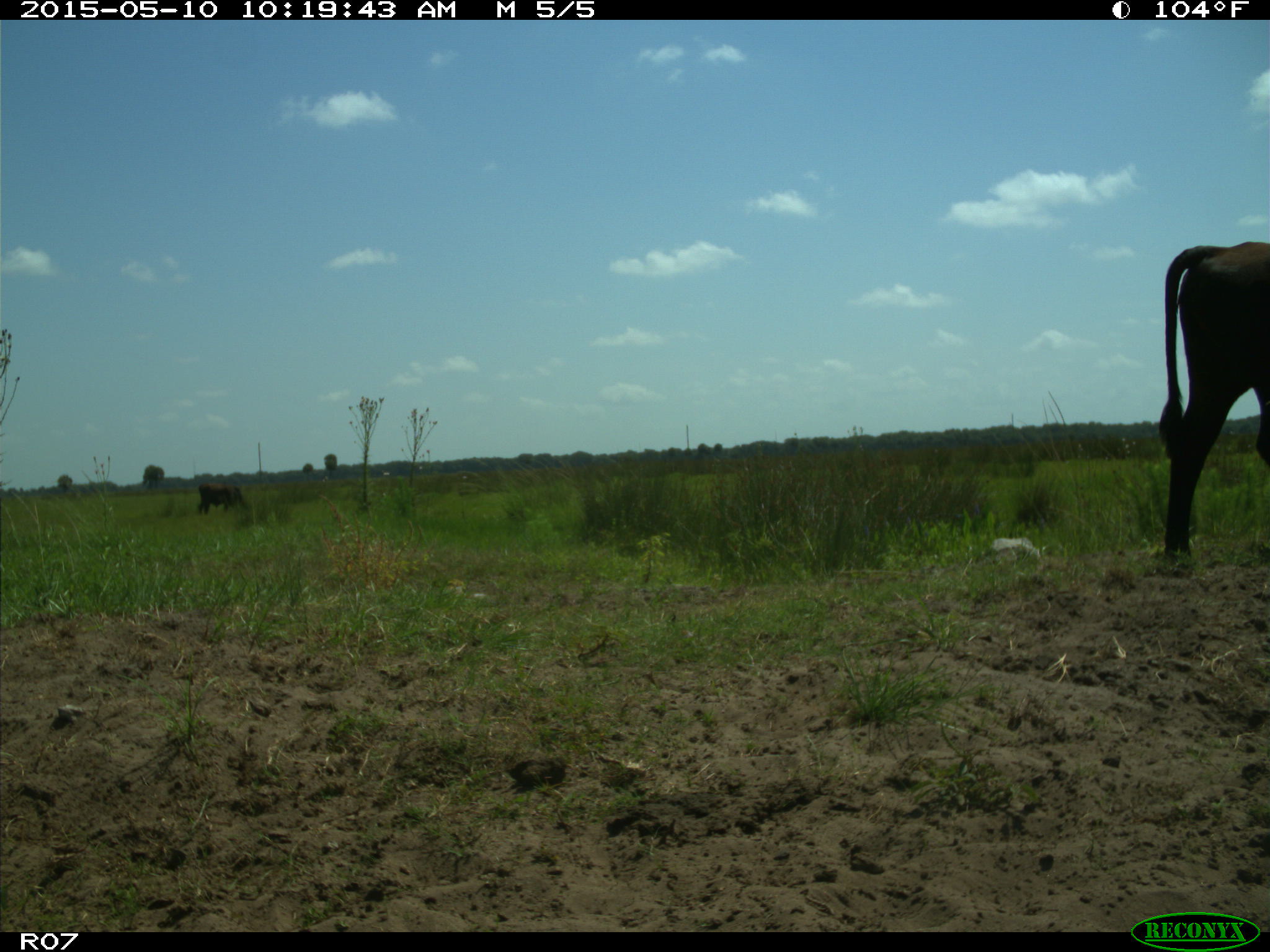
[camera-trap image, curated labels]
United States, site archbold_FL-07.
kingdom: Animalia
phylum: Chordata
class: Mammalia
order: Artiodactyla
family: Bovidae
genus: Bos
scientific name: Bos taurus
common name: domestic cow